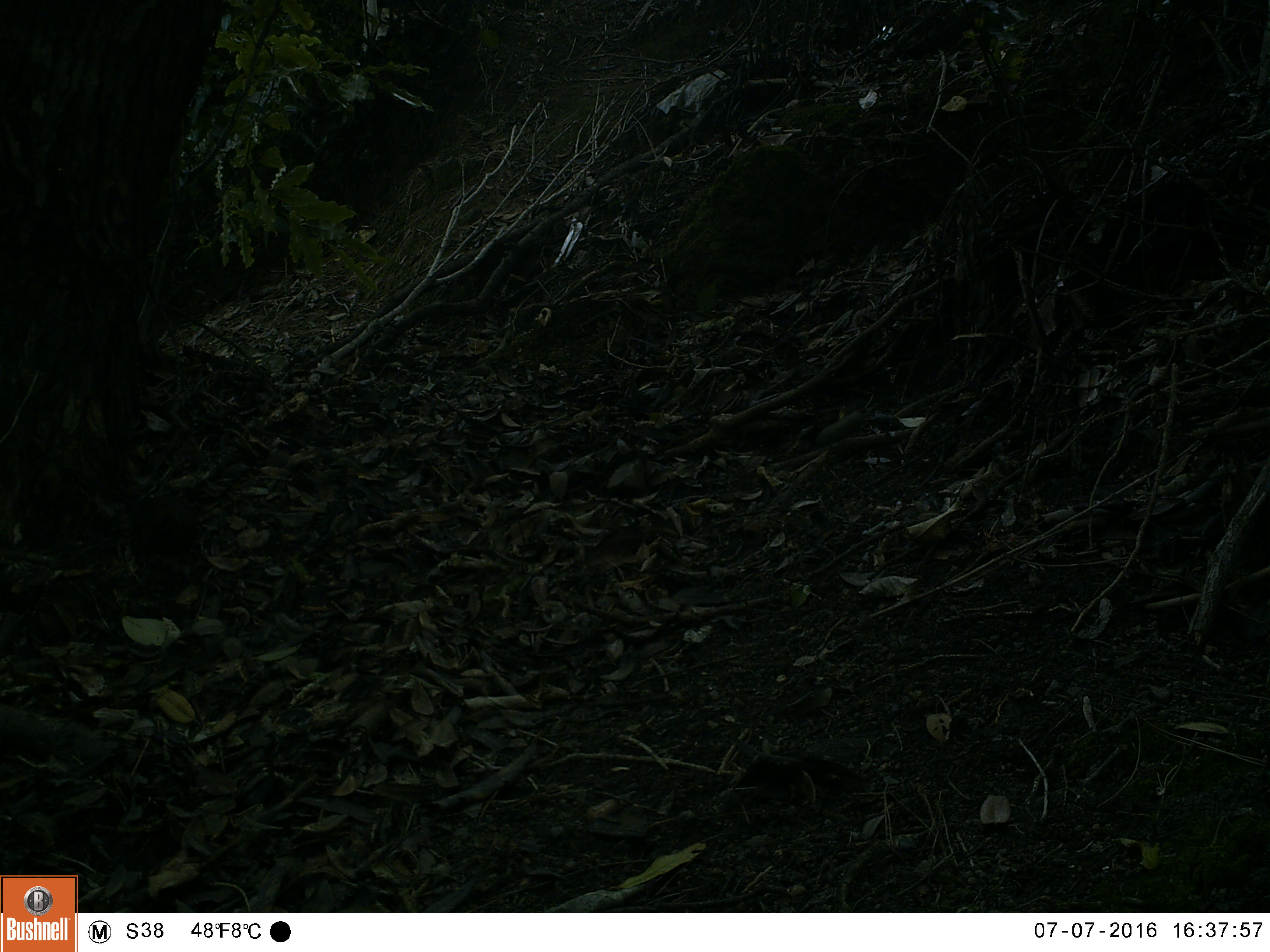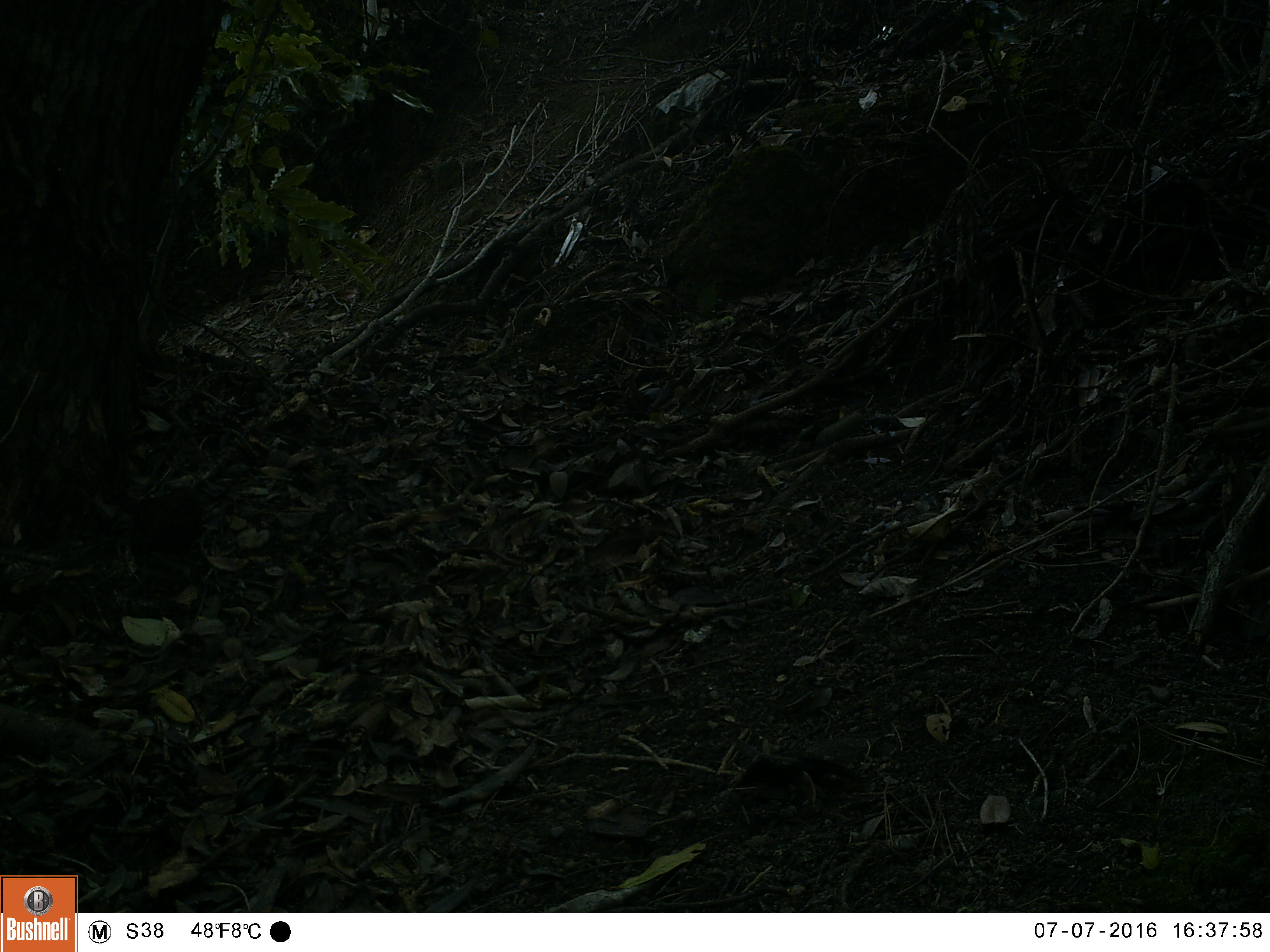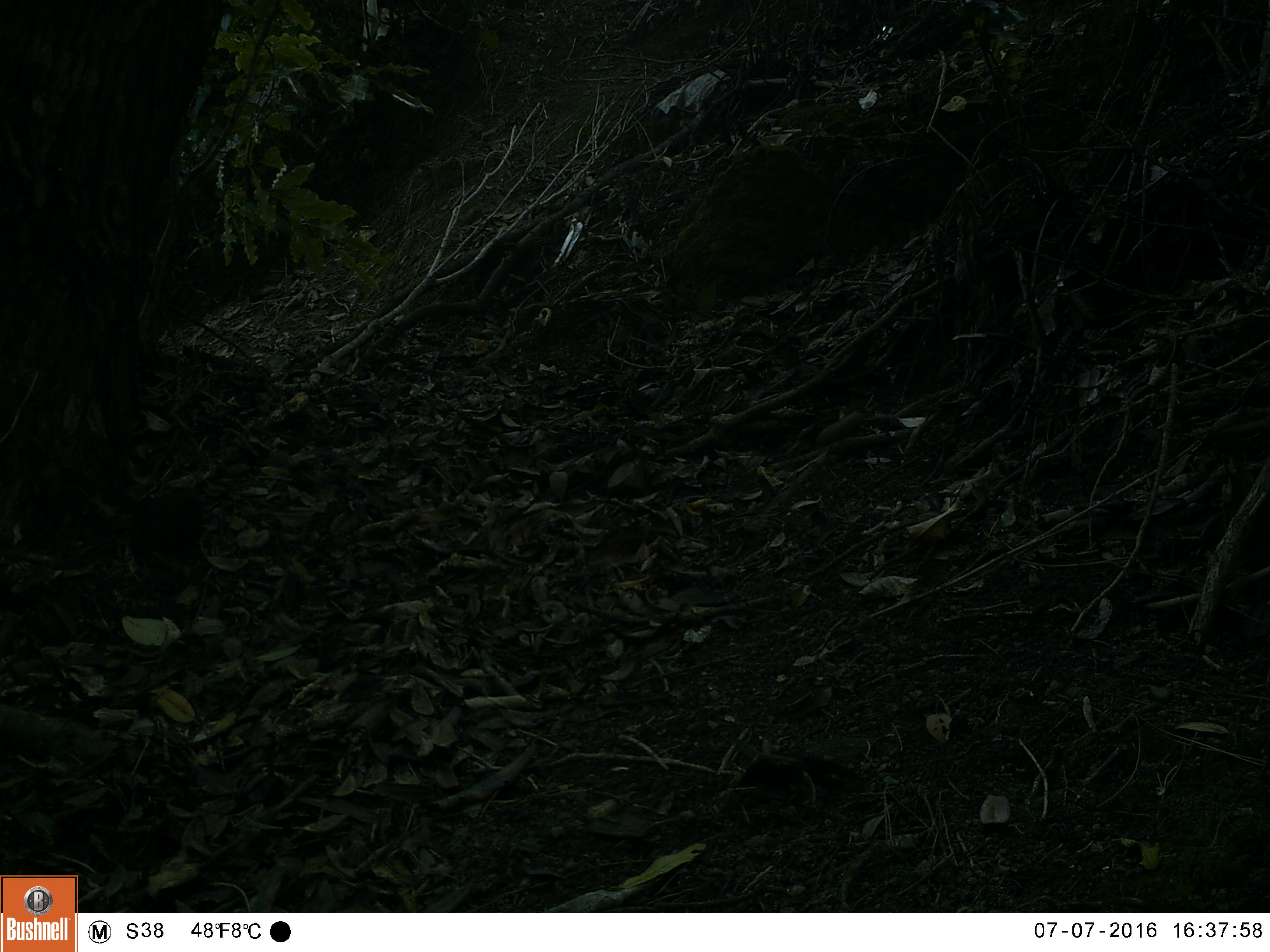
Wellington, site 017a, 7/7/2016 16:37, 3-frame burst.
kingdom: Animalia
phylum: Chordata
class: Aves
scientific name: Aves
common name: bird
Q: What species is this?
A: Bird (Aves).